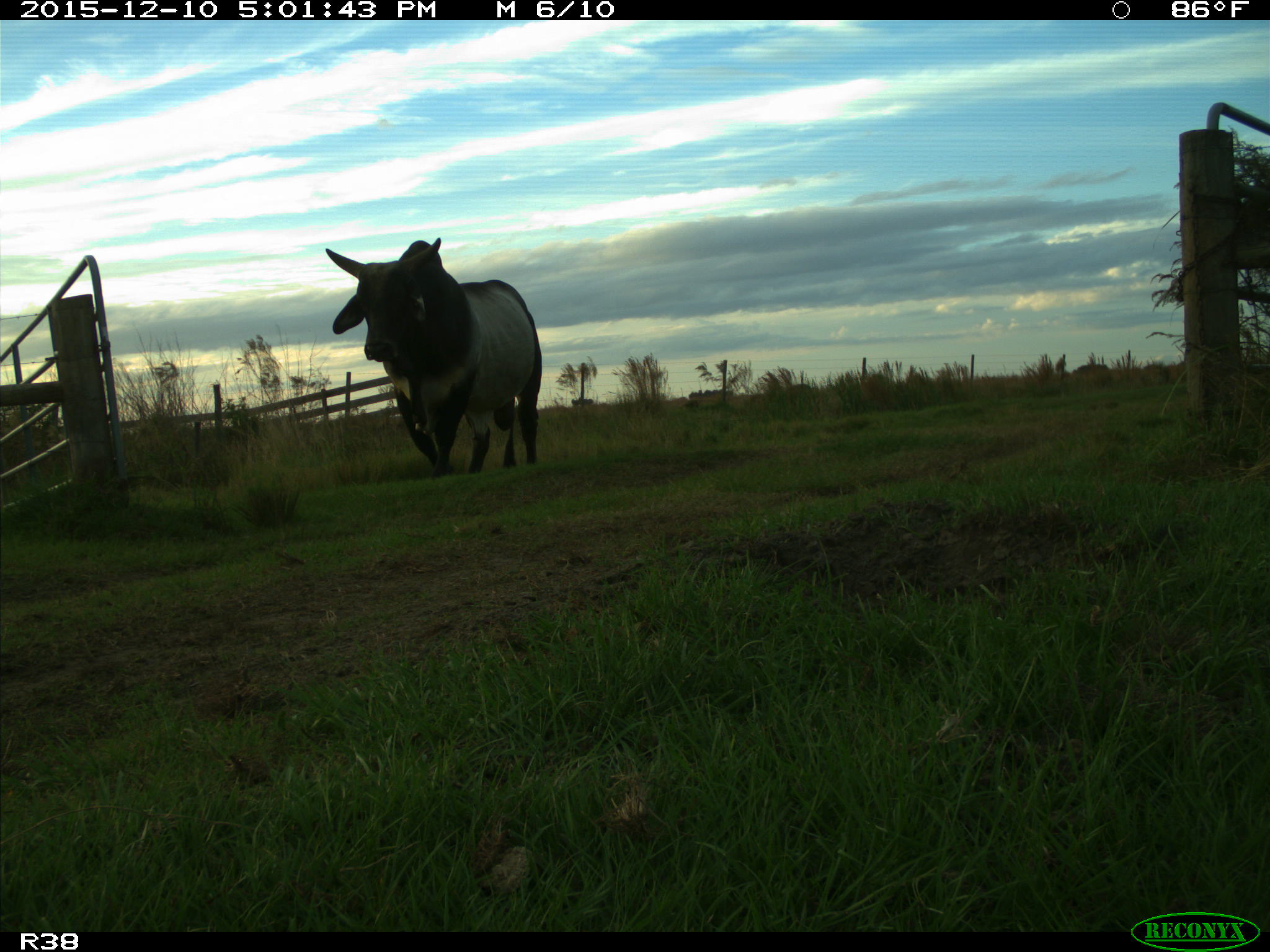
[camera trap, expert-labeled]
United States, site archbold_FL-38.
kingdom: Animalia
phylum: Chordata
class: Mammalia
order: Artiodactyla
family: Bovidae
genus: Bos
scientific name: Bos taurus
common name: domestic cow